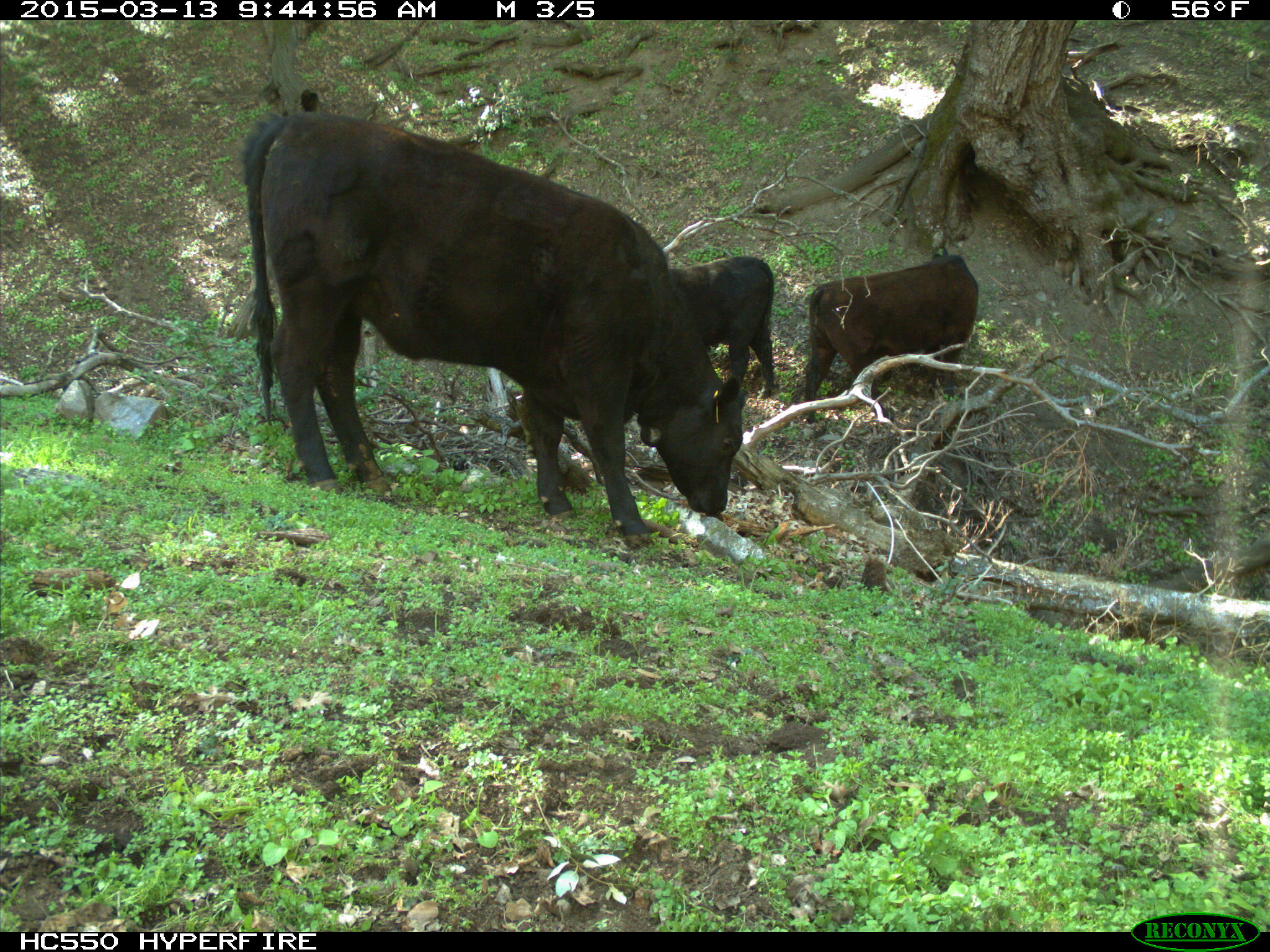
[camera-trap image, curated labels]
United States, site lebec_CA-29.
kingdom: Animalia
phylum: Chordata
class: Mammalia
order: Artiodactyla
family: Bovidae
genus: Bos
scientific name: Bos taurus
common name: domestic cow